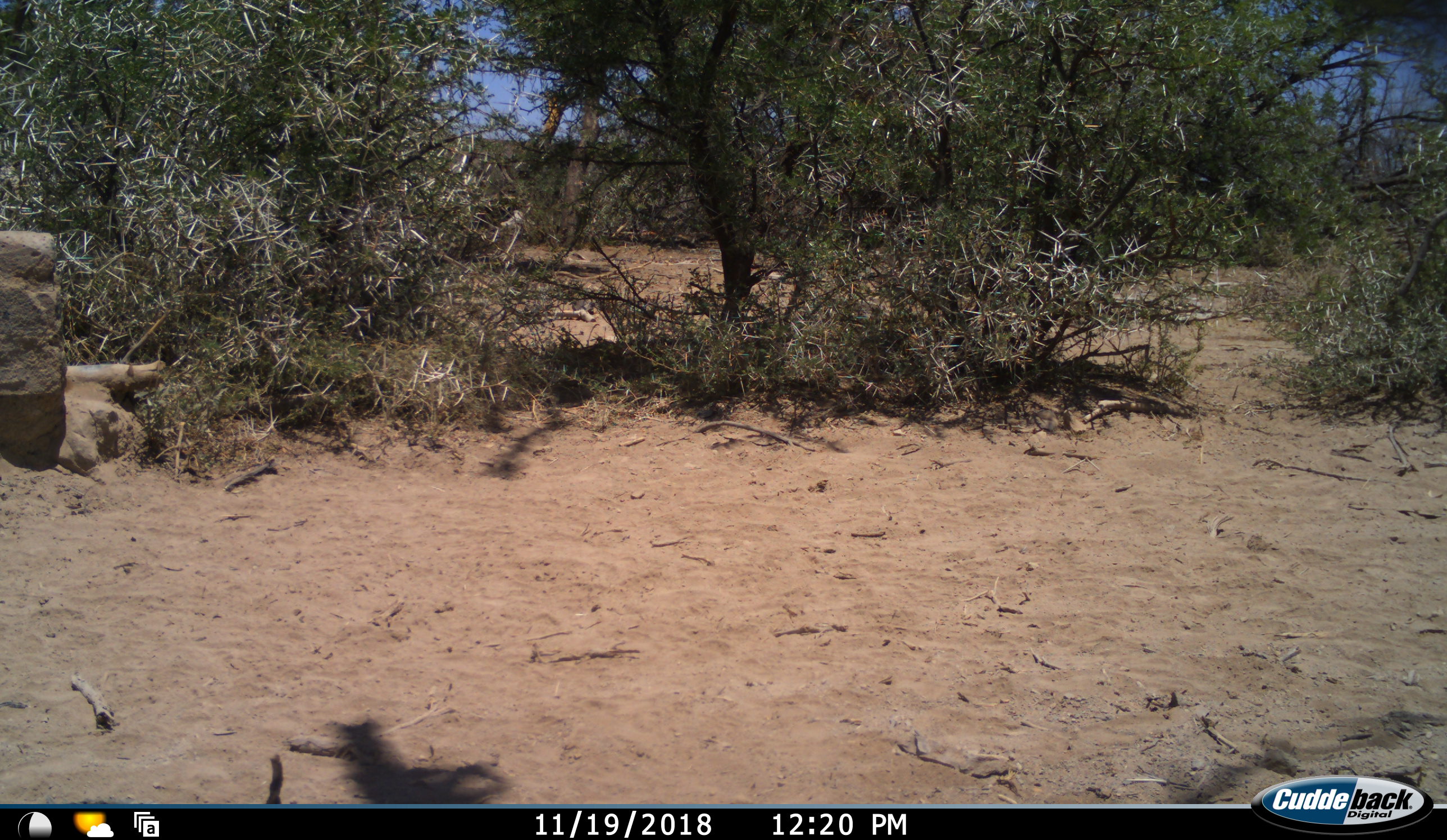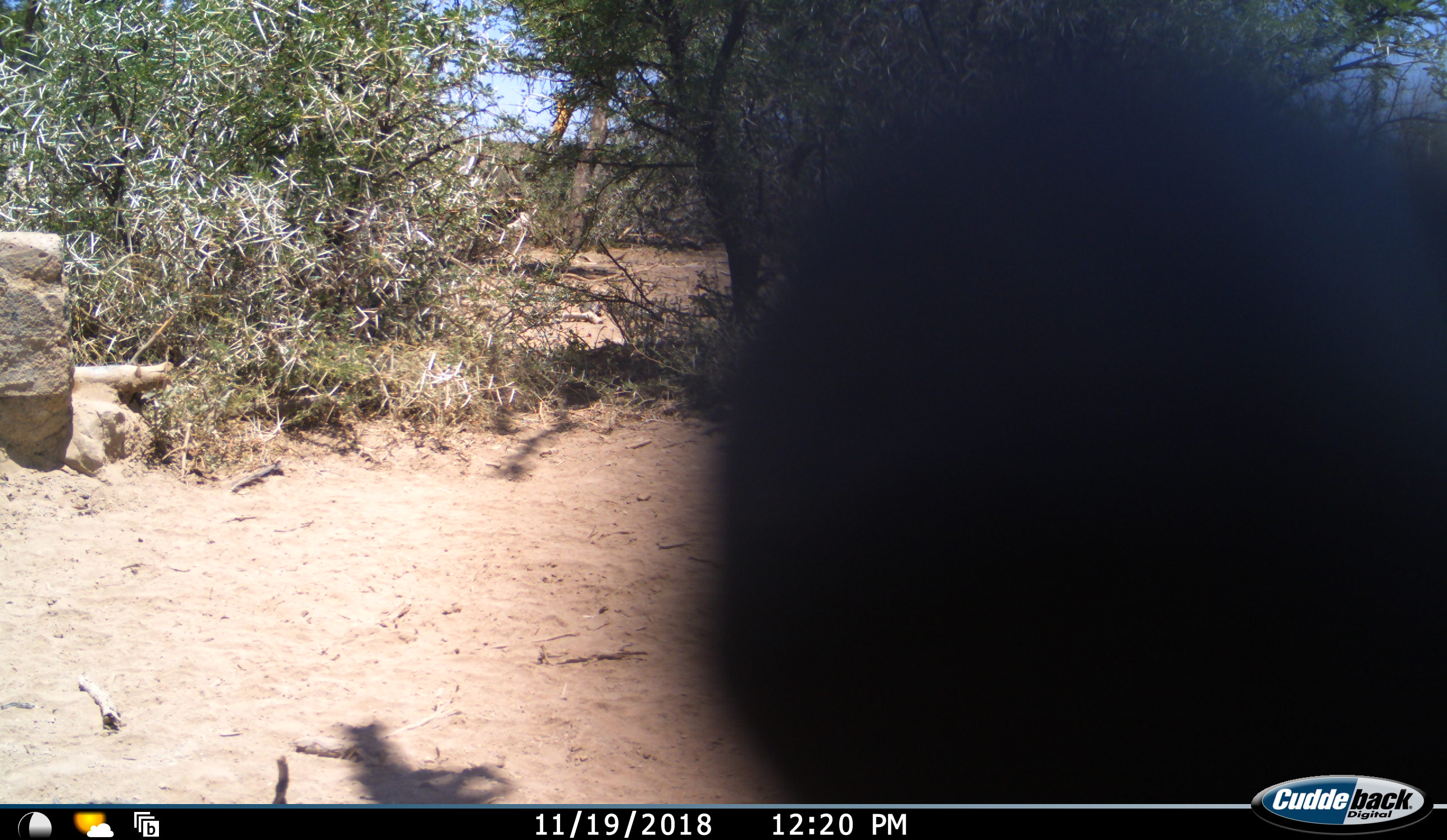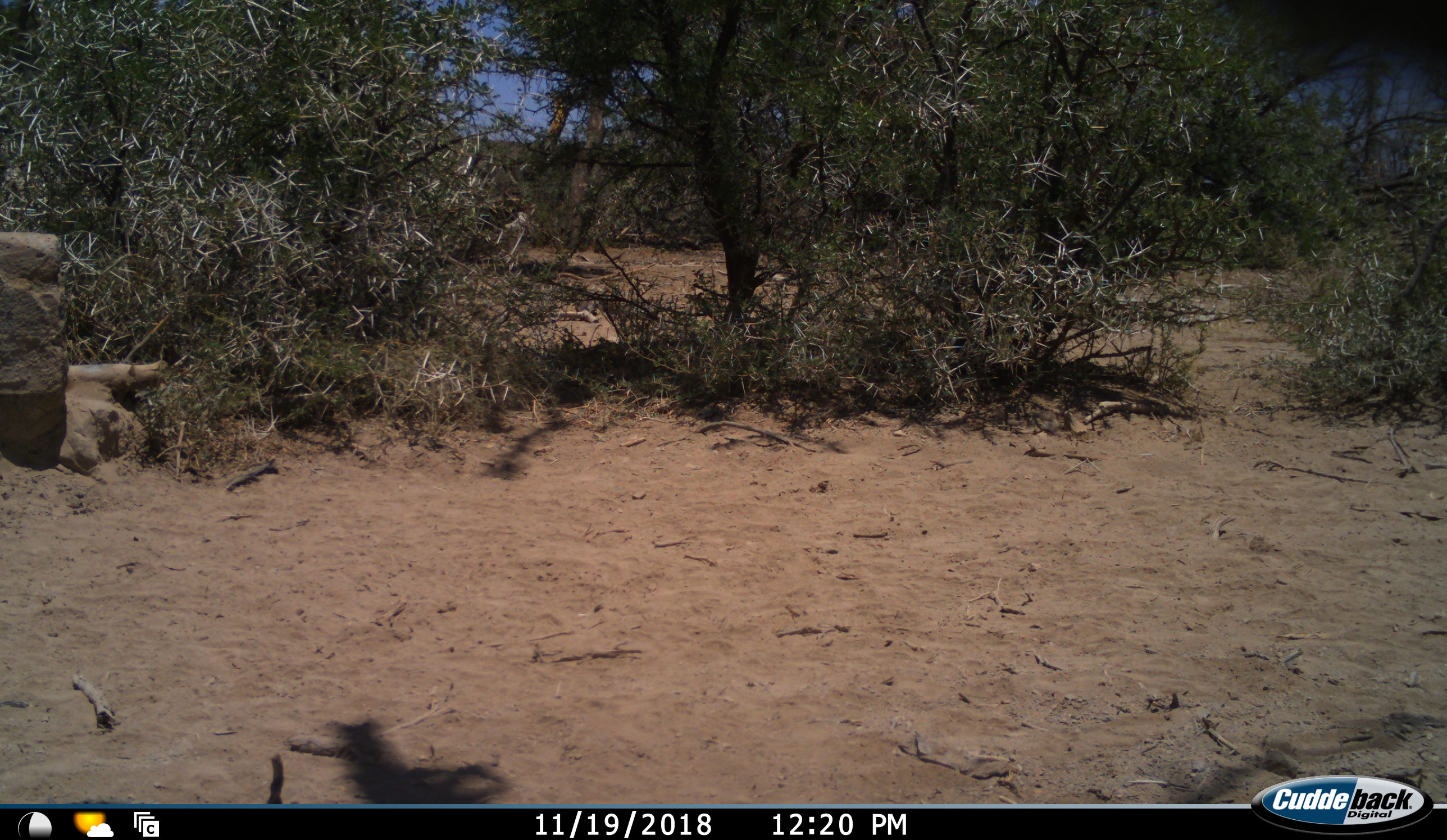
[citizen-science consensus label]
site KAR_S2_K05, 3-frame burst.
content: unidentified animal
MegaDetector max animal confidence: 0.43